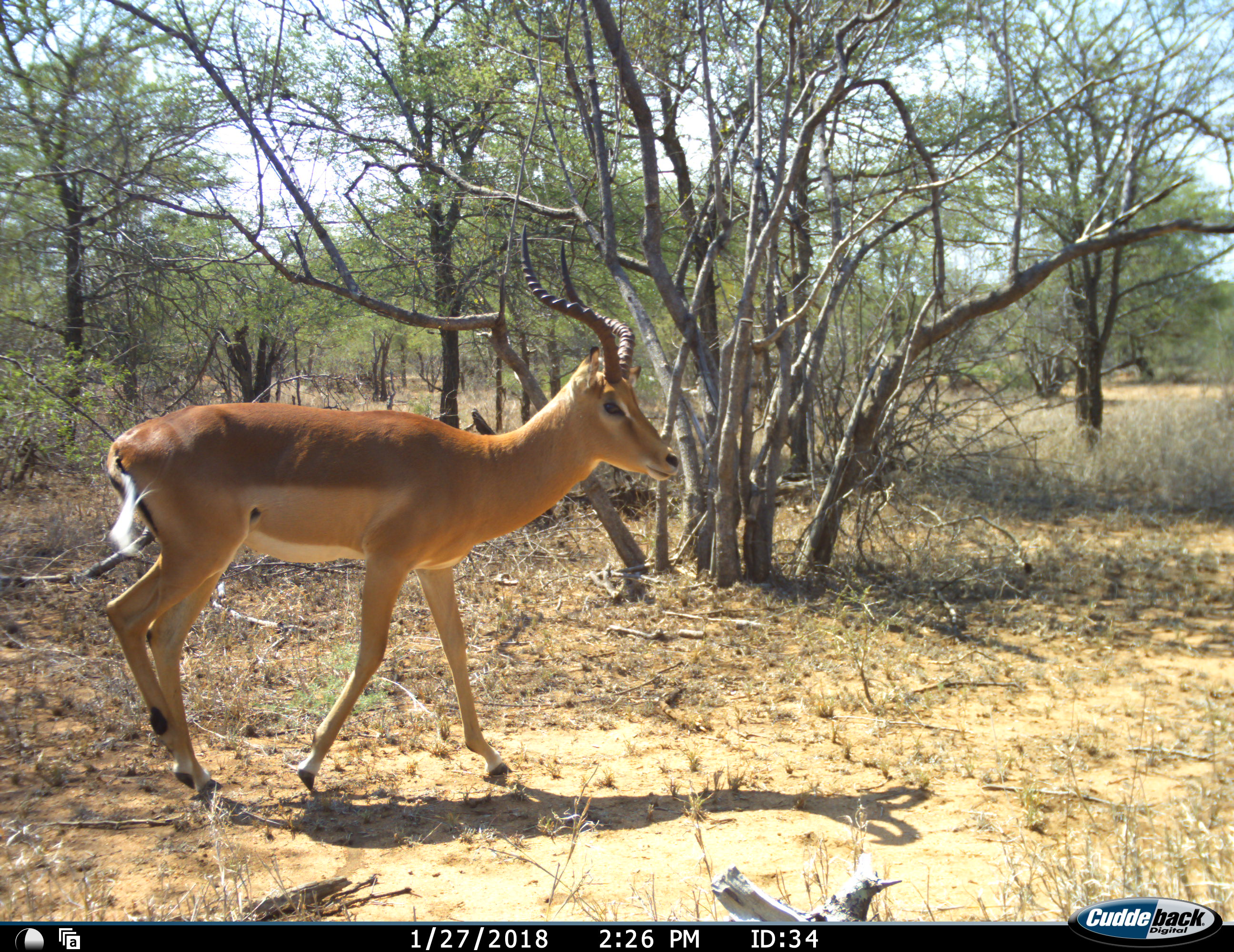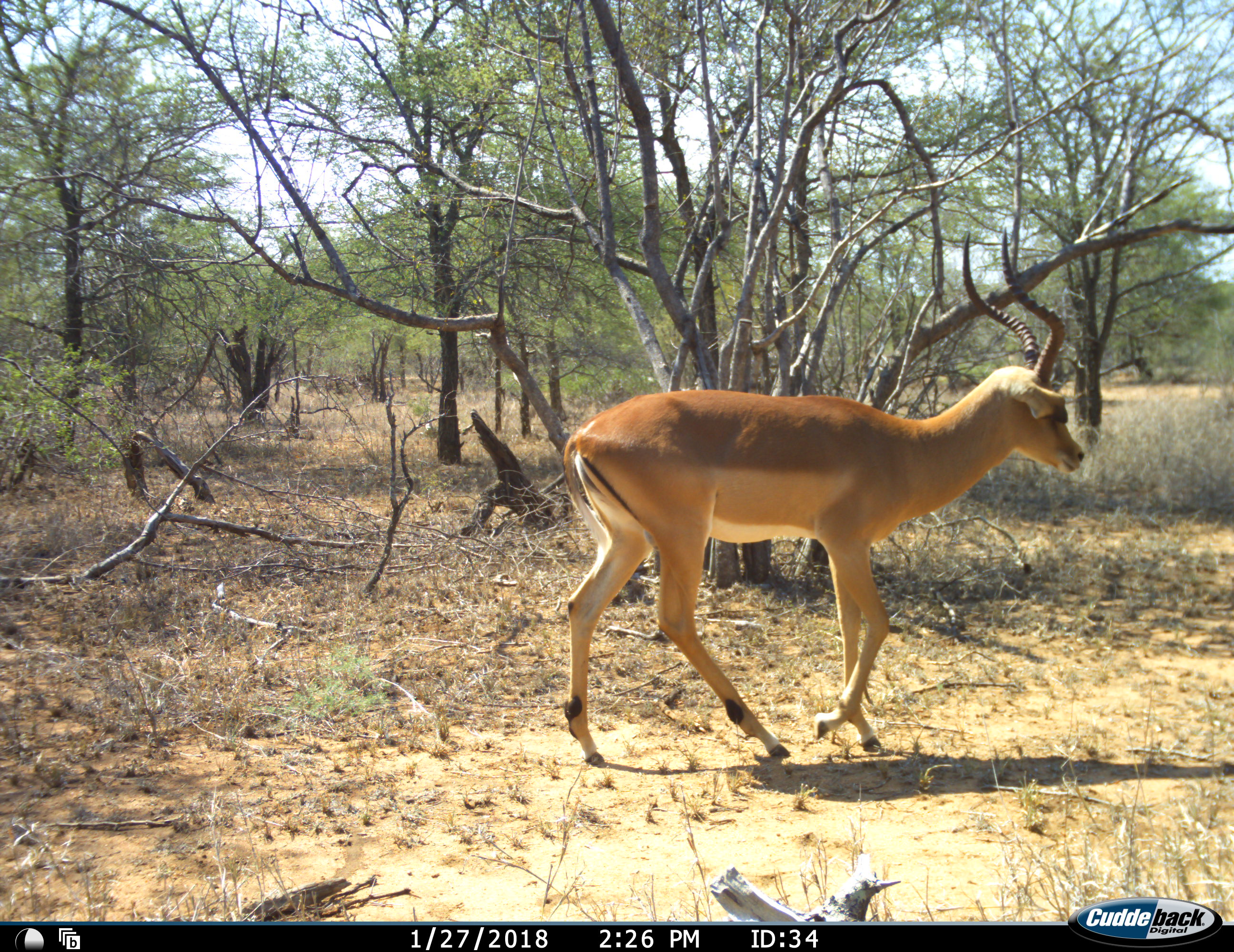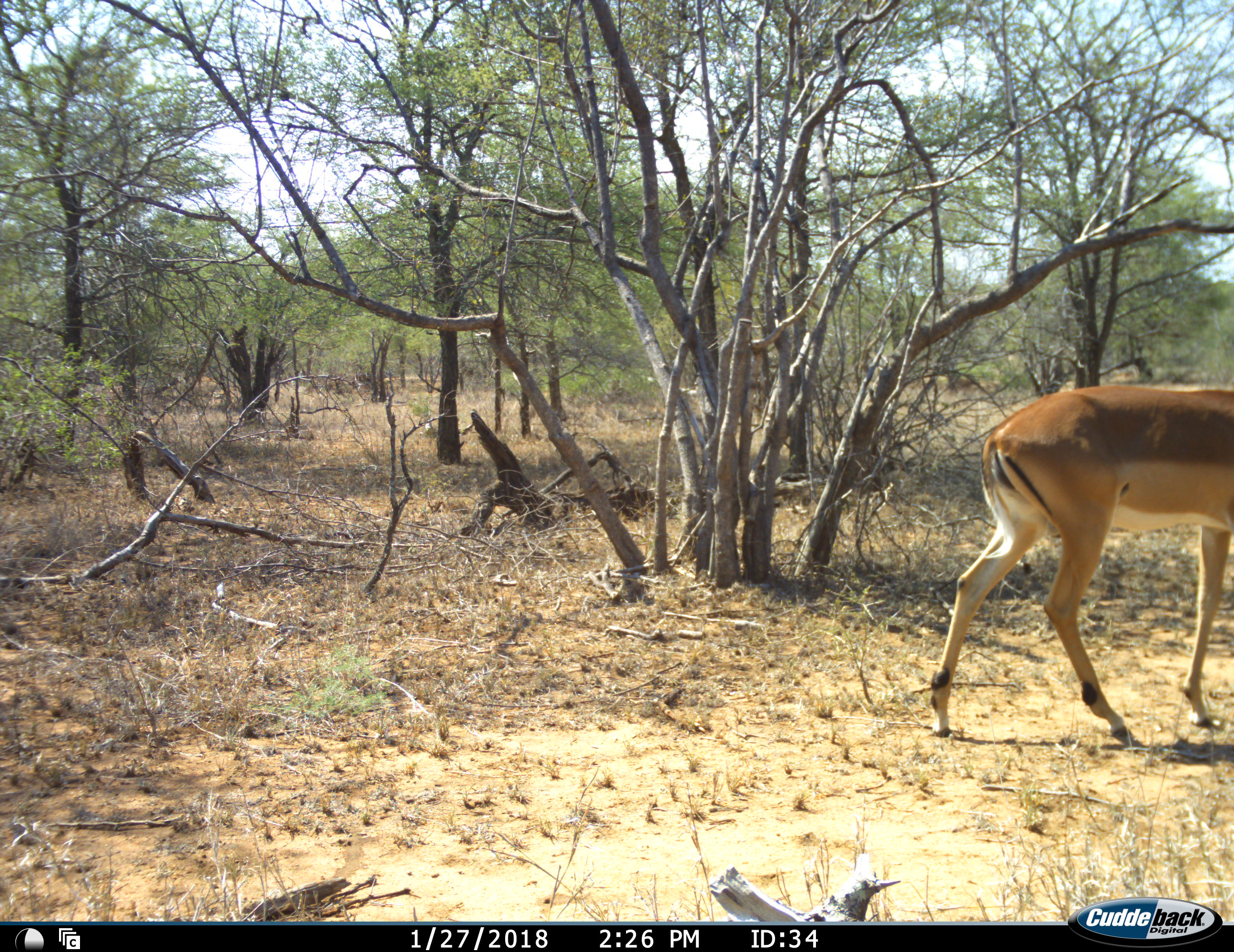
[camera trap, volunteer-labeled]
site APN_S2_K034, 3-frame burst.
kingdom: Animalia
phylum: Chordata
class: Mammalia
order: Artiodactyla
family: Bovidae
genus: Aepyceros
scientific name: Aepyceros melampus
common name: impala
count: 1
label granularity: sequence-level